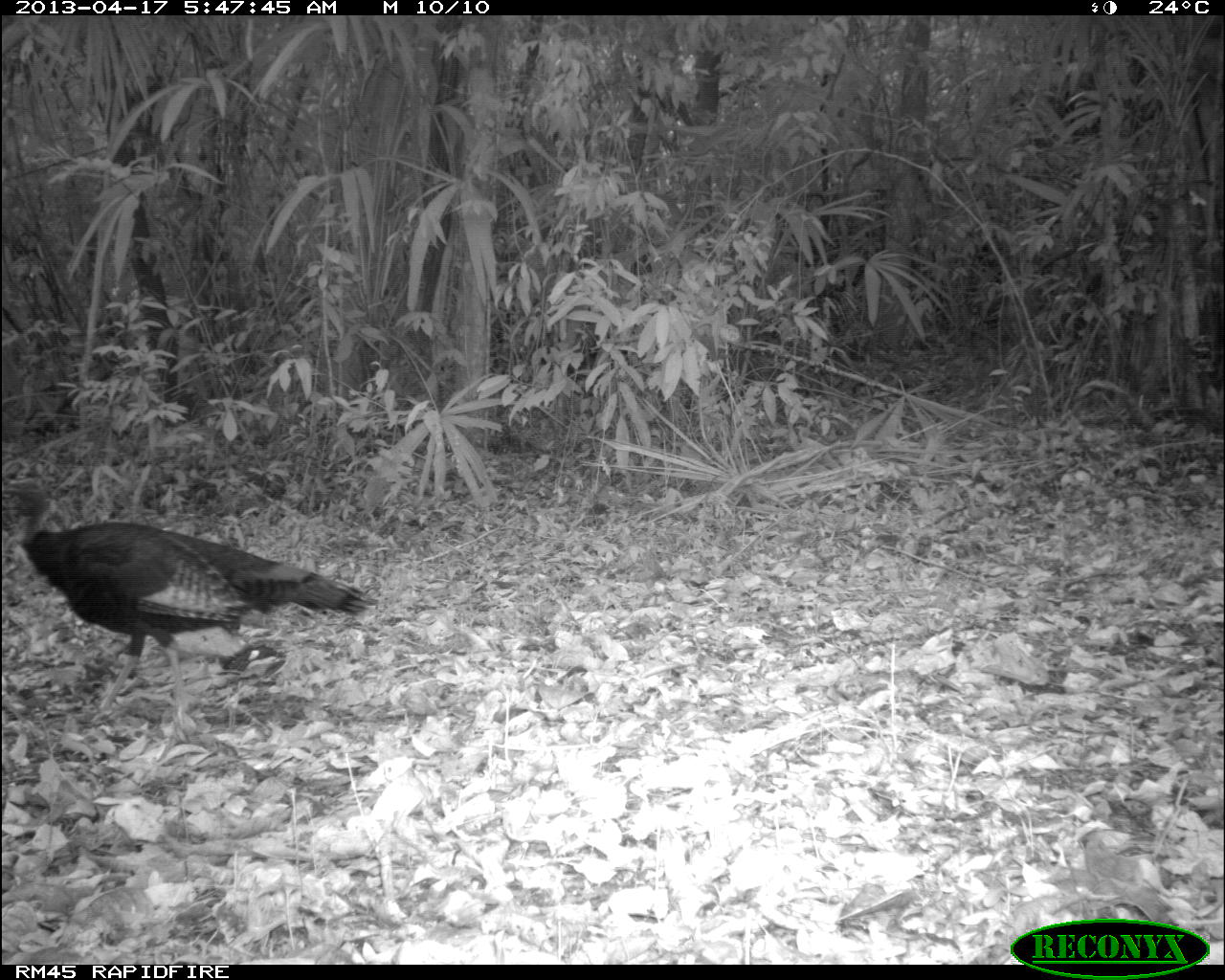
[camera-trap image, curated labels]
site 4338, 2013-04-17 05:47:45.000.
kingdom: Animalia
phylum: Chordata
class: Aves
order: Galliformes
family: Phasianidae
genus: Meleagris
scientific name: Meleagris ocellata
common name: ocellated turkey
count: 1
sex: female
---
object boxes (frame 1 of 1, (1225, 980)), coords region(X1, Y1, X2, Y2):
meleagris ocellata: region(0, 477, 369, 737)